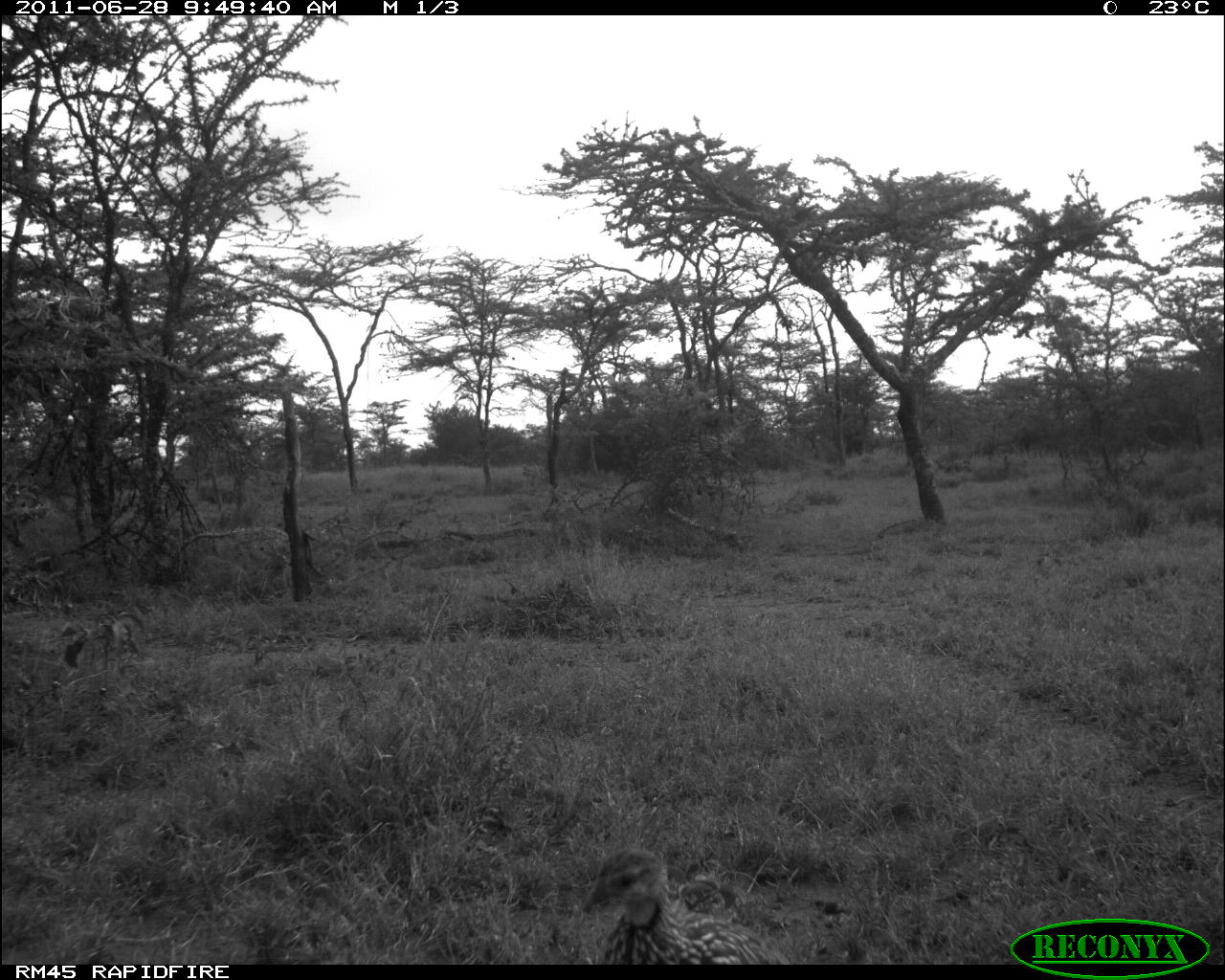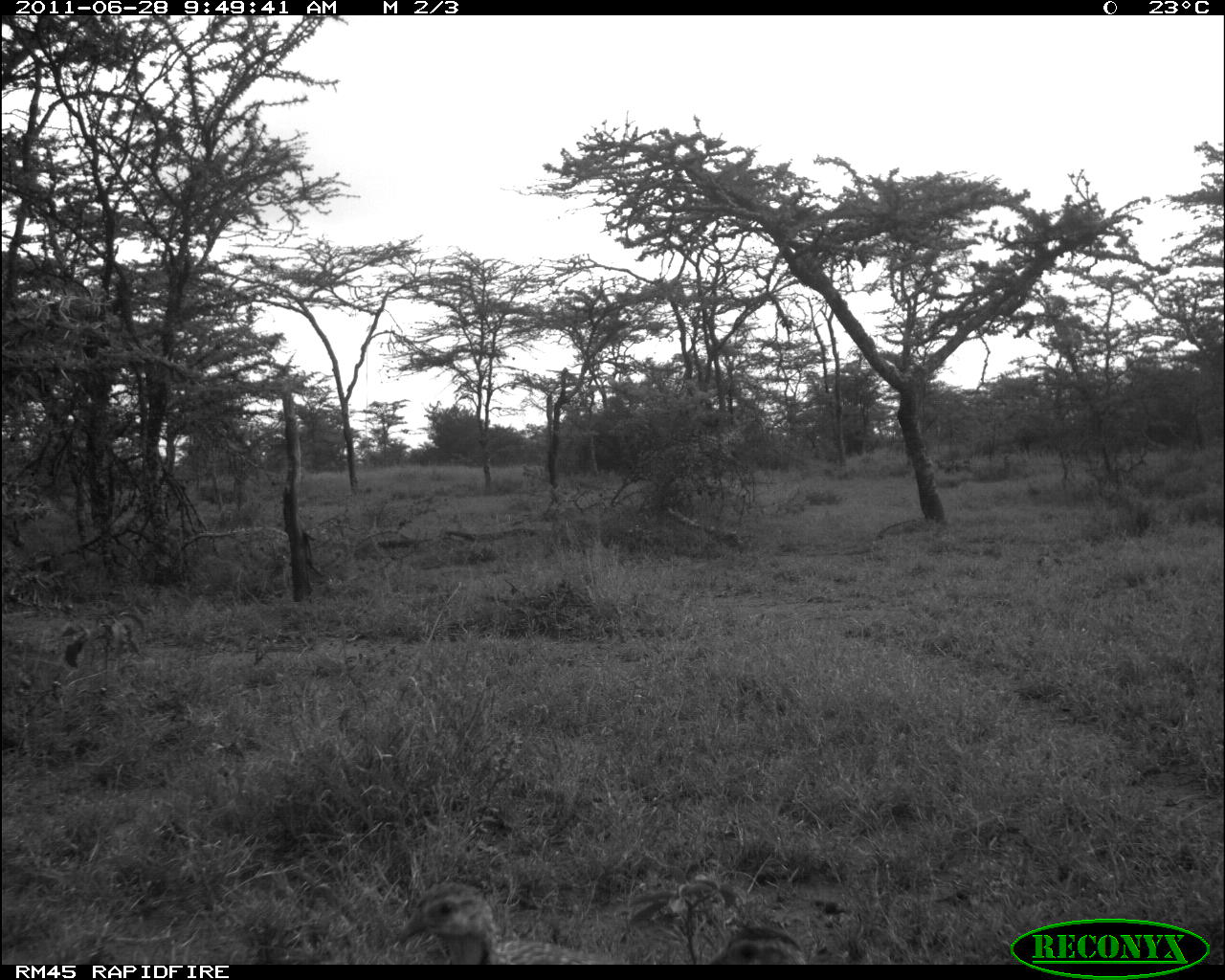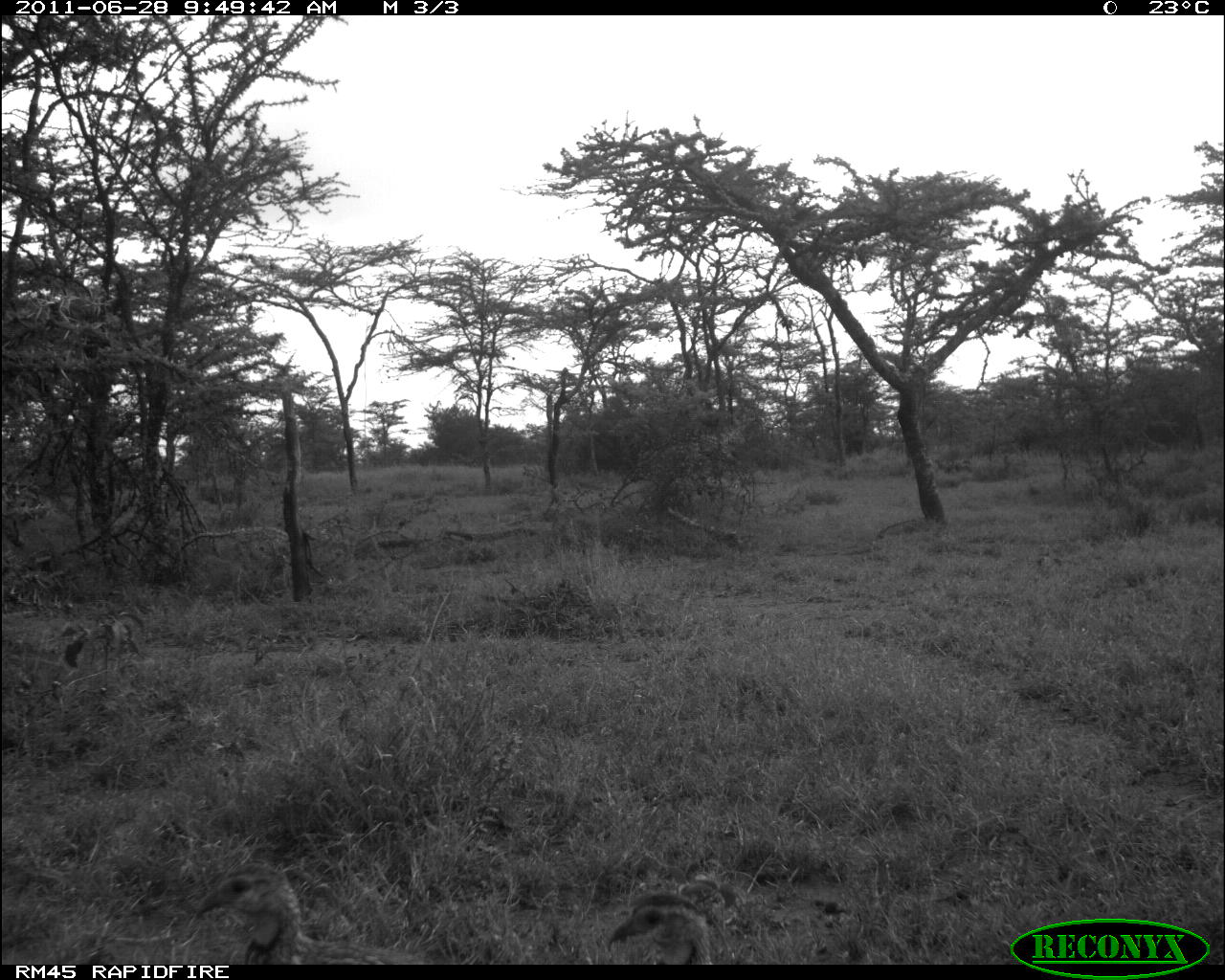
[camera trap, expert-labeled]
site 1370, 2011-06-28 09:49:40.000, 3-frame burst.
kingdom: Animalia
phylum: Chordata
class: Aves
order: Galliformes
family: Phasianidae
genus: Pternistis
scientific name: Pternistis leucoscepus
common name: yellow-necked francolin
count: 1